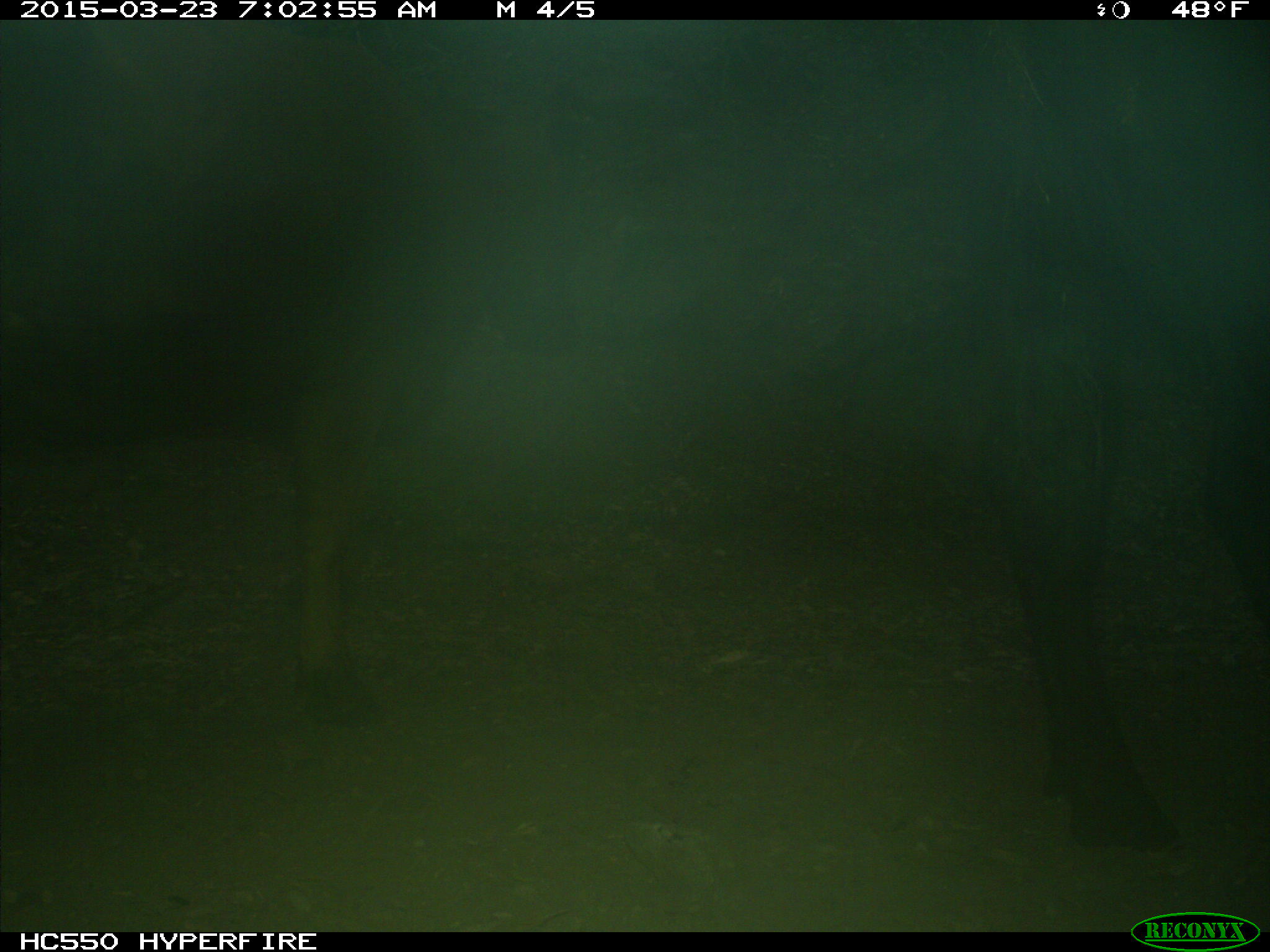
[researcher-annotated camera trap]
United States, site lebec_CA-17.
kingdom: Animalia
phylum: Chordata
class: Mammalia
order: Artiodactyla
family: Bovidae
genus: Bos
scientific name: Bos taurus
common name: domestic cow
Bos taurus (domestic cow).